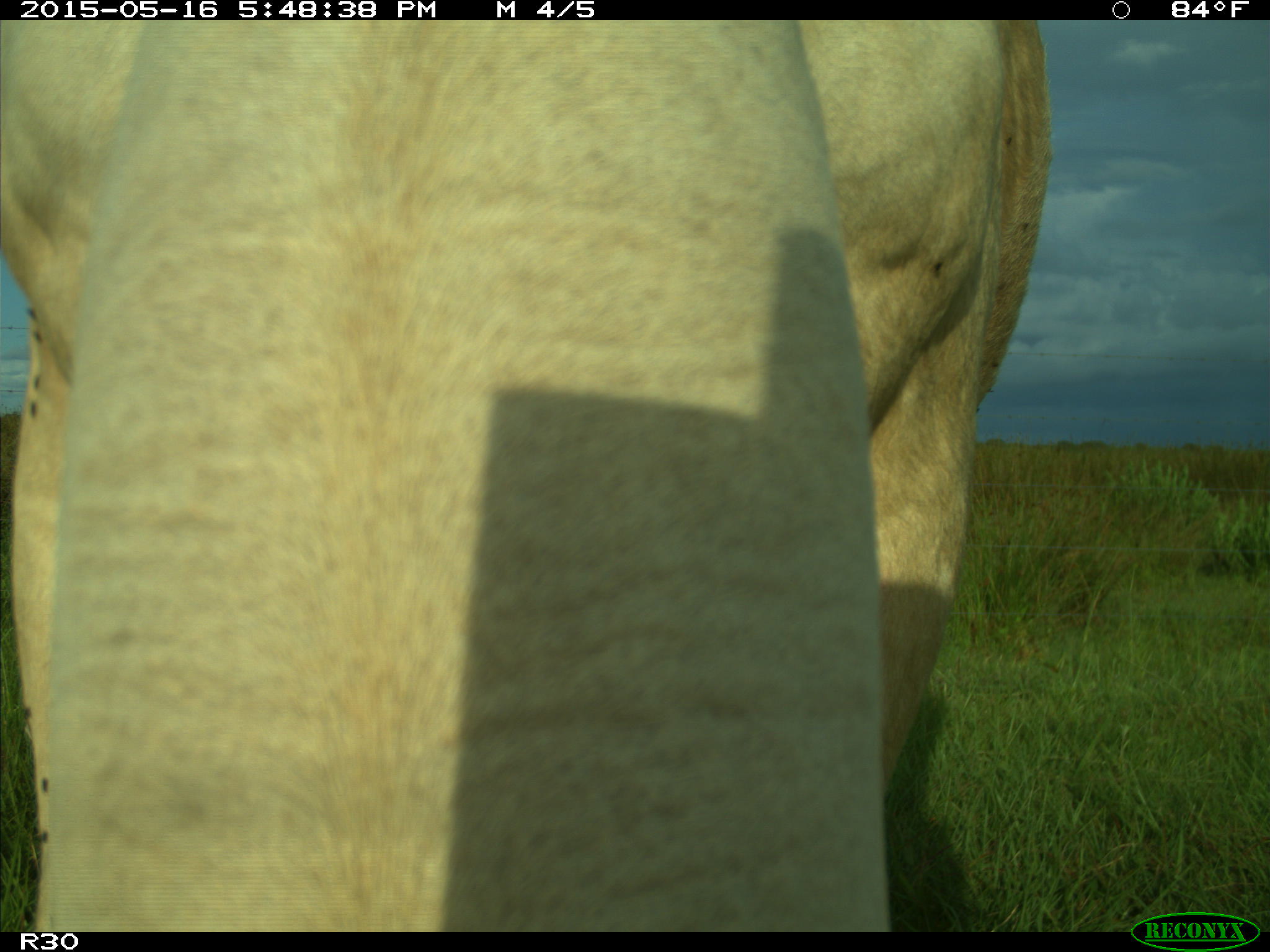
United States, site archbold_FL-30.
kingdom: Animalia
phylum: Chordata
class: Mammalia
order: Artiodactyla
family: Bovidae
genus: Bos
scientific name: Bos taurus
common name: domestic cow